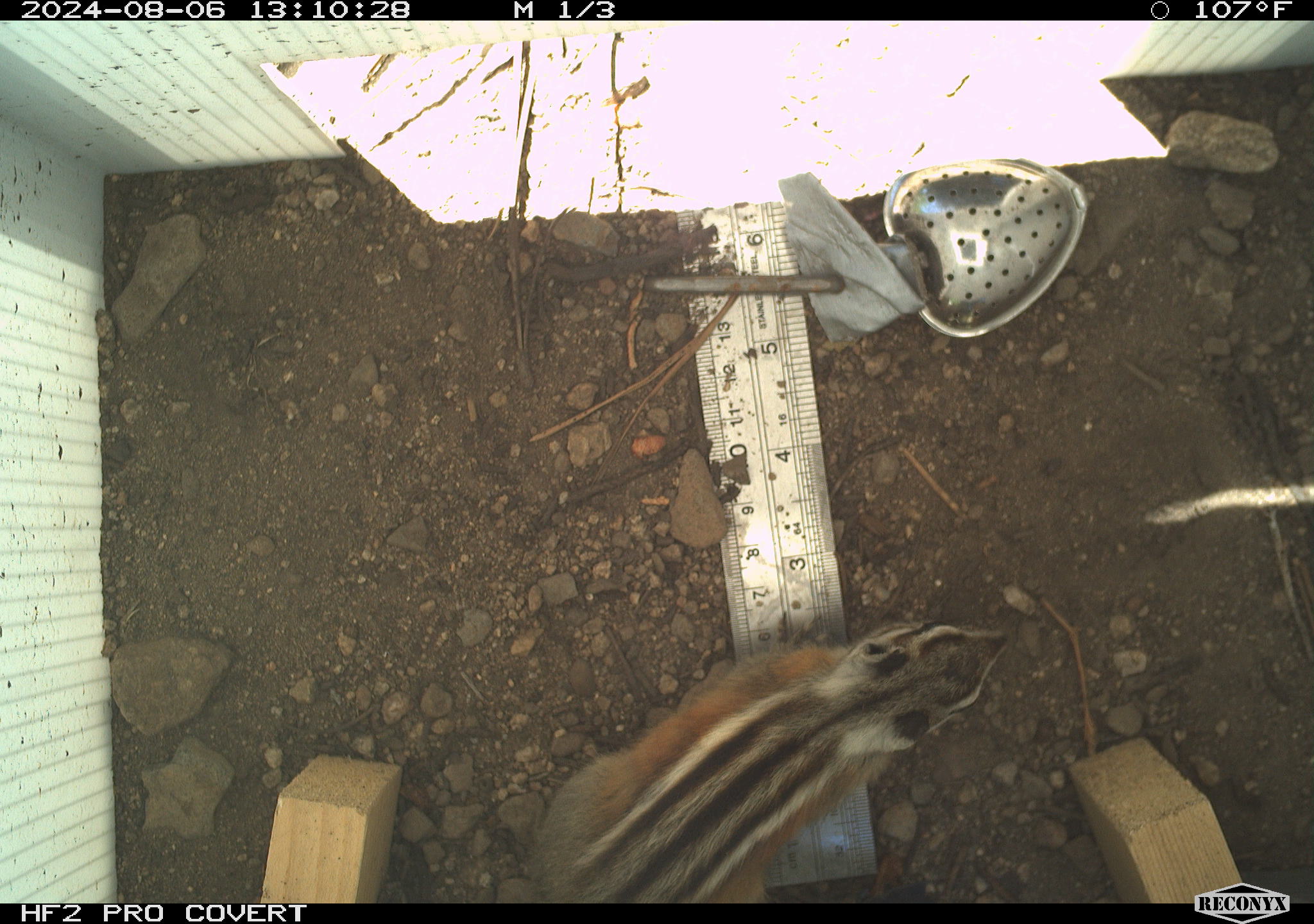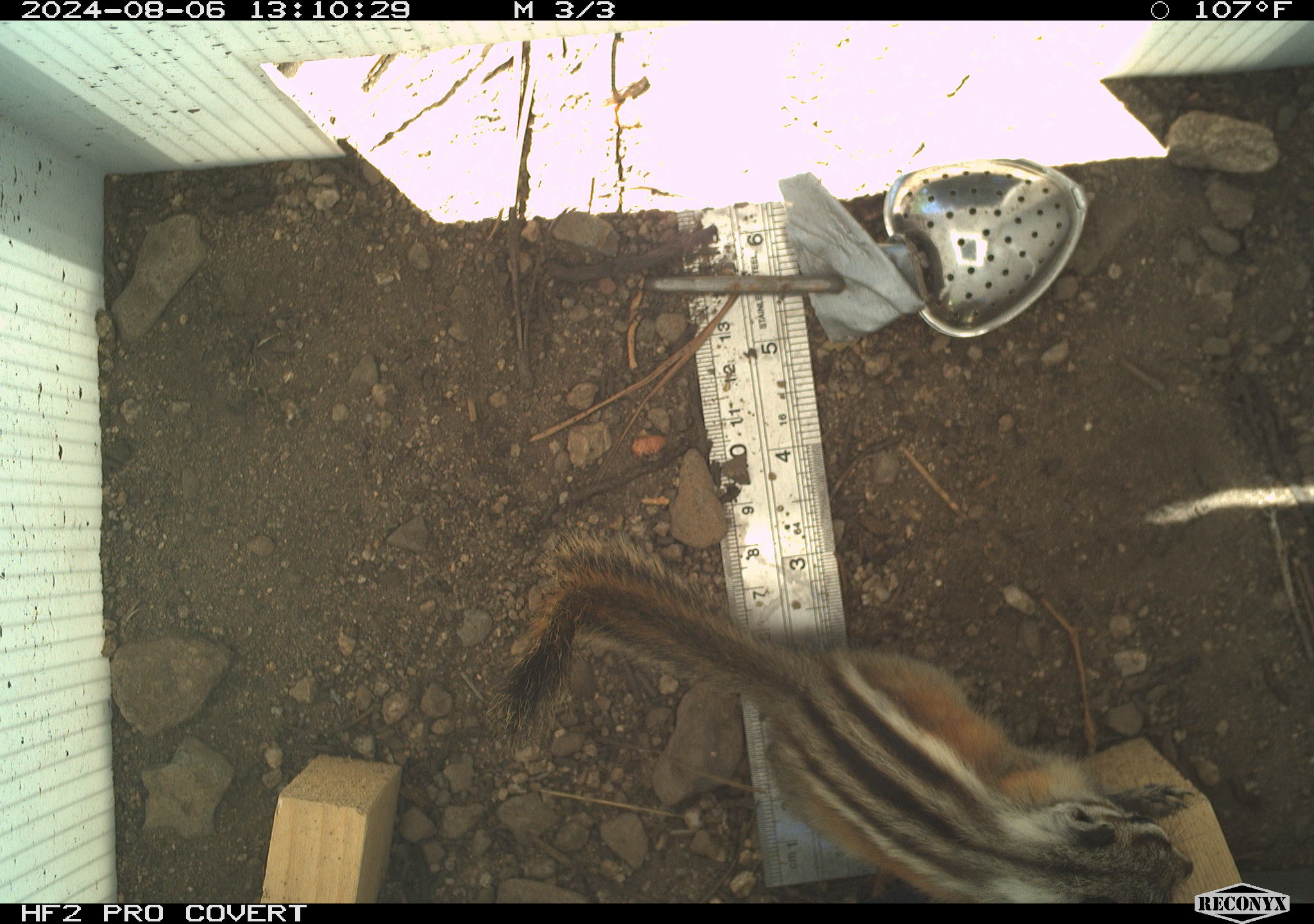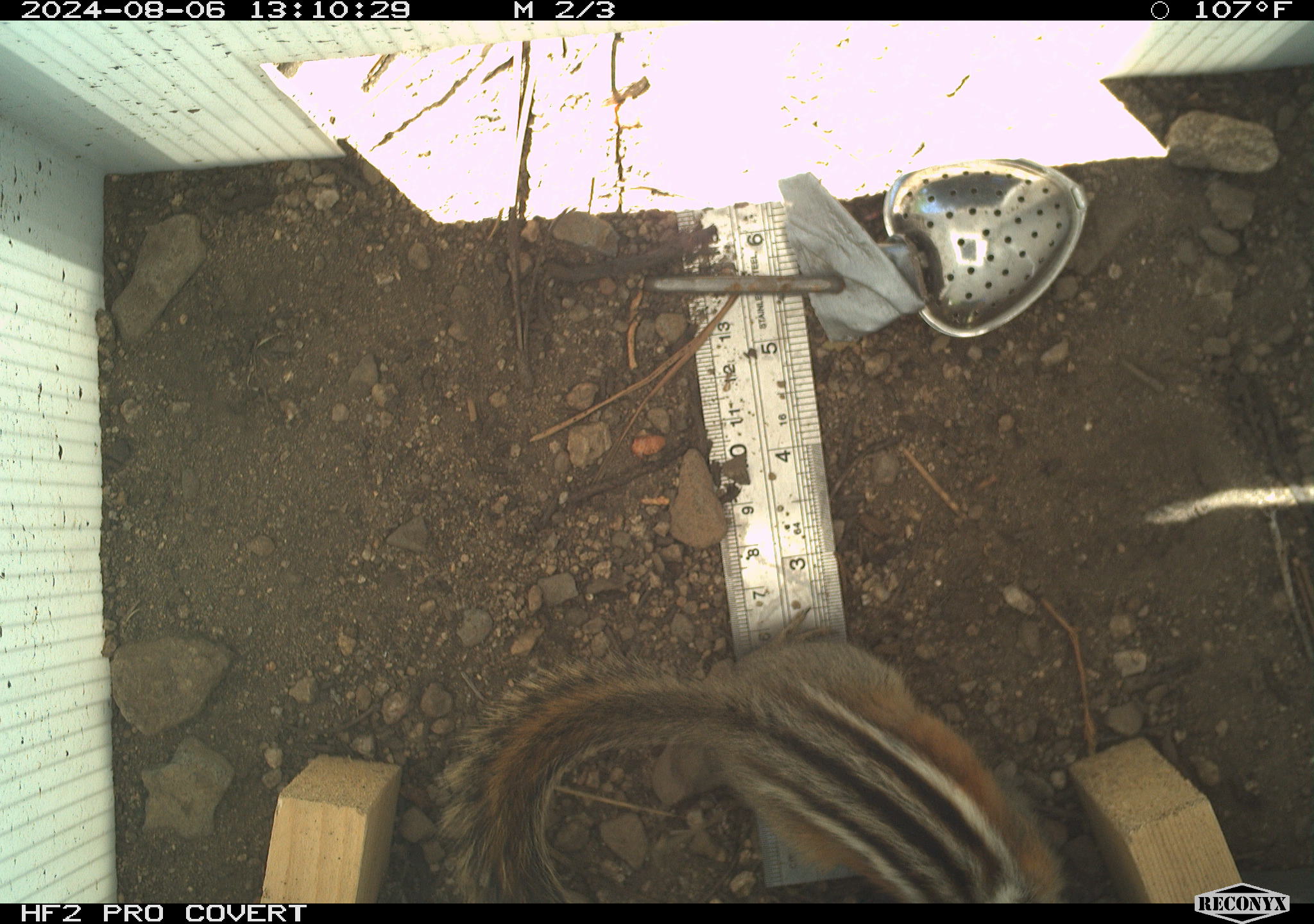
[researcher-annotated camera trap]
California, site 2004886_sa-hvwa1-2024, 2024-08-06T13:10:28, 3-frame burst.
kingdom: Animalia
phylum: Chordata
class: Mammalia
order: Rodentia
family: Sciuridae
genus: Neotamias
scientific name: Neotamias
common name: western chipmunks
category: neotamias species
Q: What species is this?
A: Neotamias species (western chipmunks) (Neotamias).